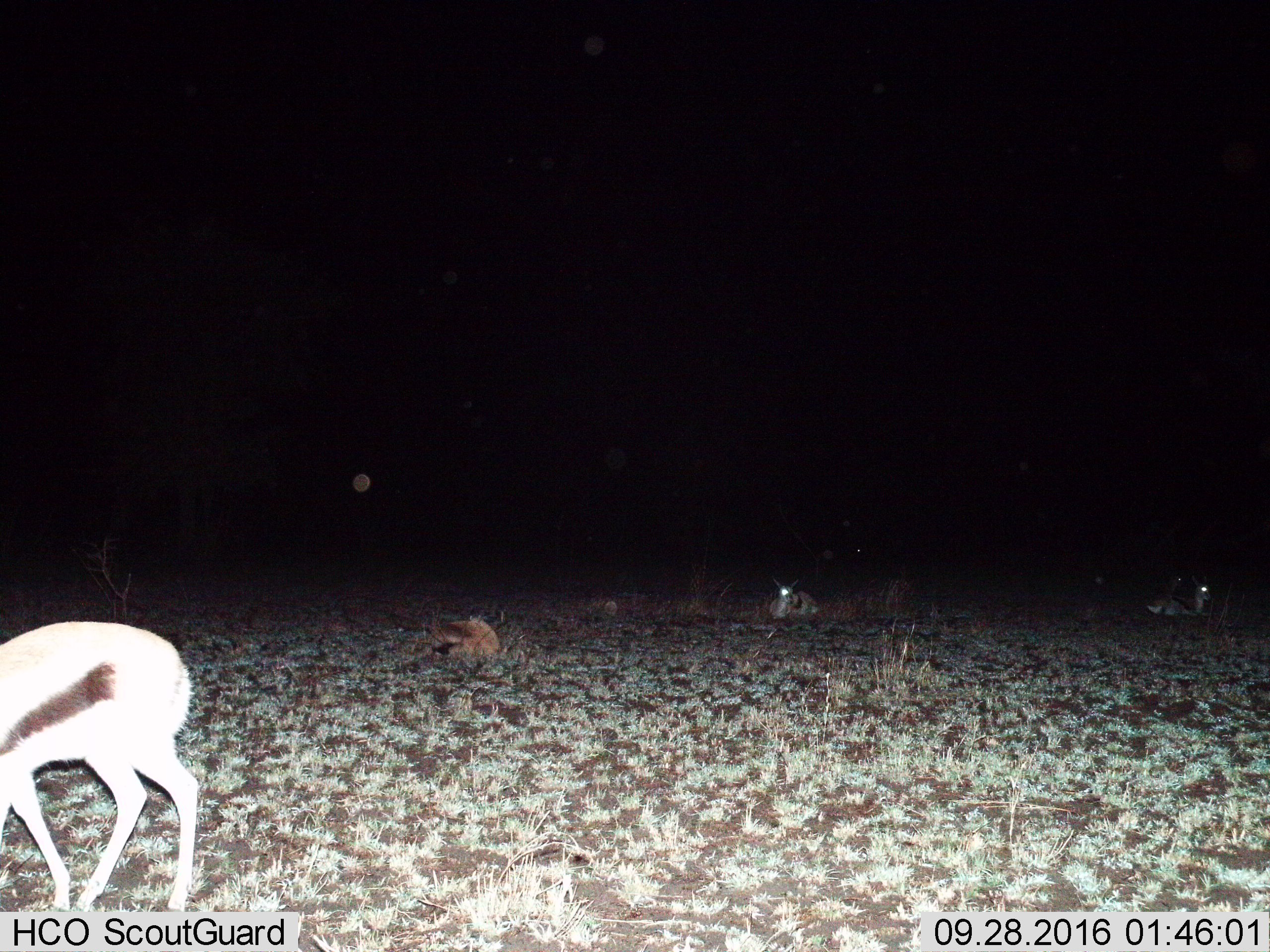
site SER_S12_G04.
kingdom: Animalia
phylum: Chordata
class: Mammalia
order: Artiodactyla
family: Bovidae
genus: Eudorcas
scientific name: Eudorcas thomsonii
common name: thomson's gazelle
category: gazellethomsons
Gazellethomsons (thomson's gazelle) (Eudorcas thomsonii), count 4. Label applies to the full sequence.